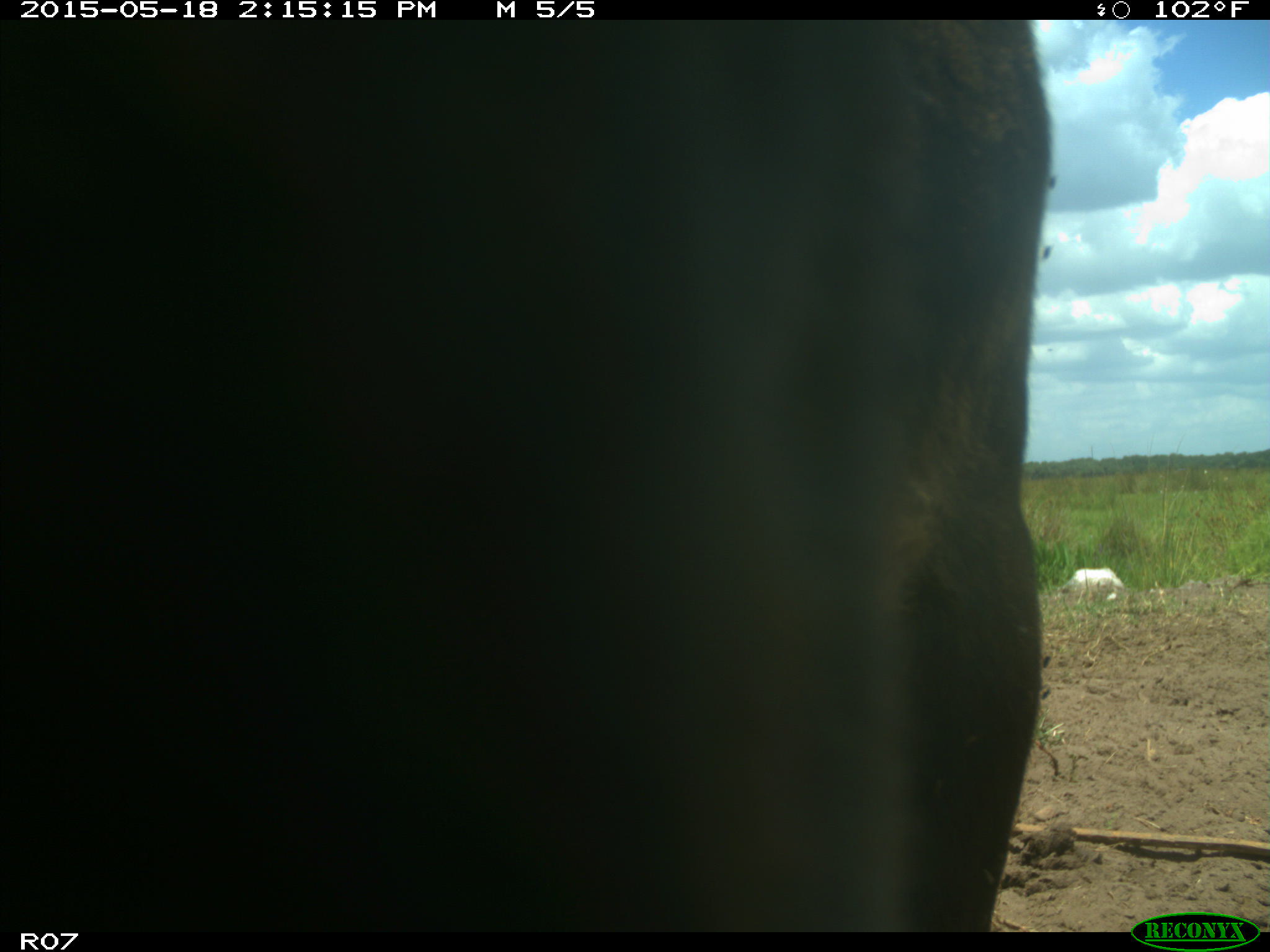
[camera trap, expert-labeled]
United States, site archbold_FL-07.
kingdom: Animalia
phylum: Chordata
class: Mammalia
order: Artiodactyla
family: Bovidae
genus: Bos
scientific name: Bos taurus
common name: domestic cow